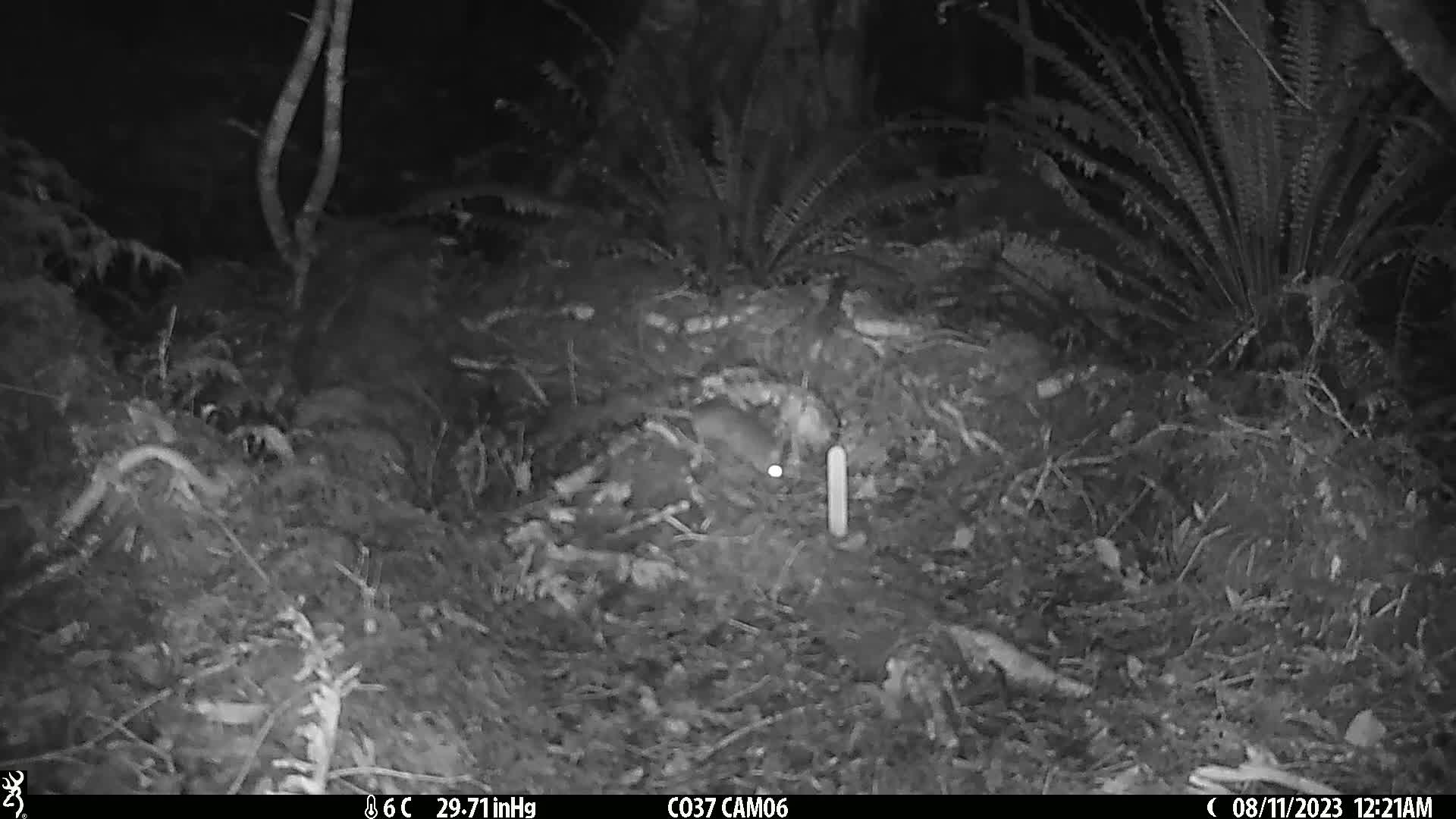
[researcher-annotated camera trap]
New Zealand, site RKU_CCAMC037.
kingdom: Animalia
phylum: Chordata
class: Mammalia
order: Rodentia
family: Muridae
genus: Rattus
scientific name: Rattus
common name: rat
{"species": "rat (Rattus)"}